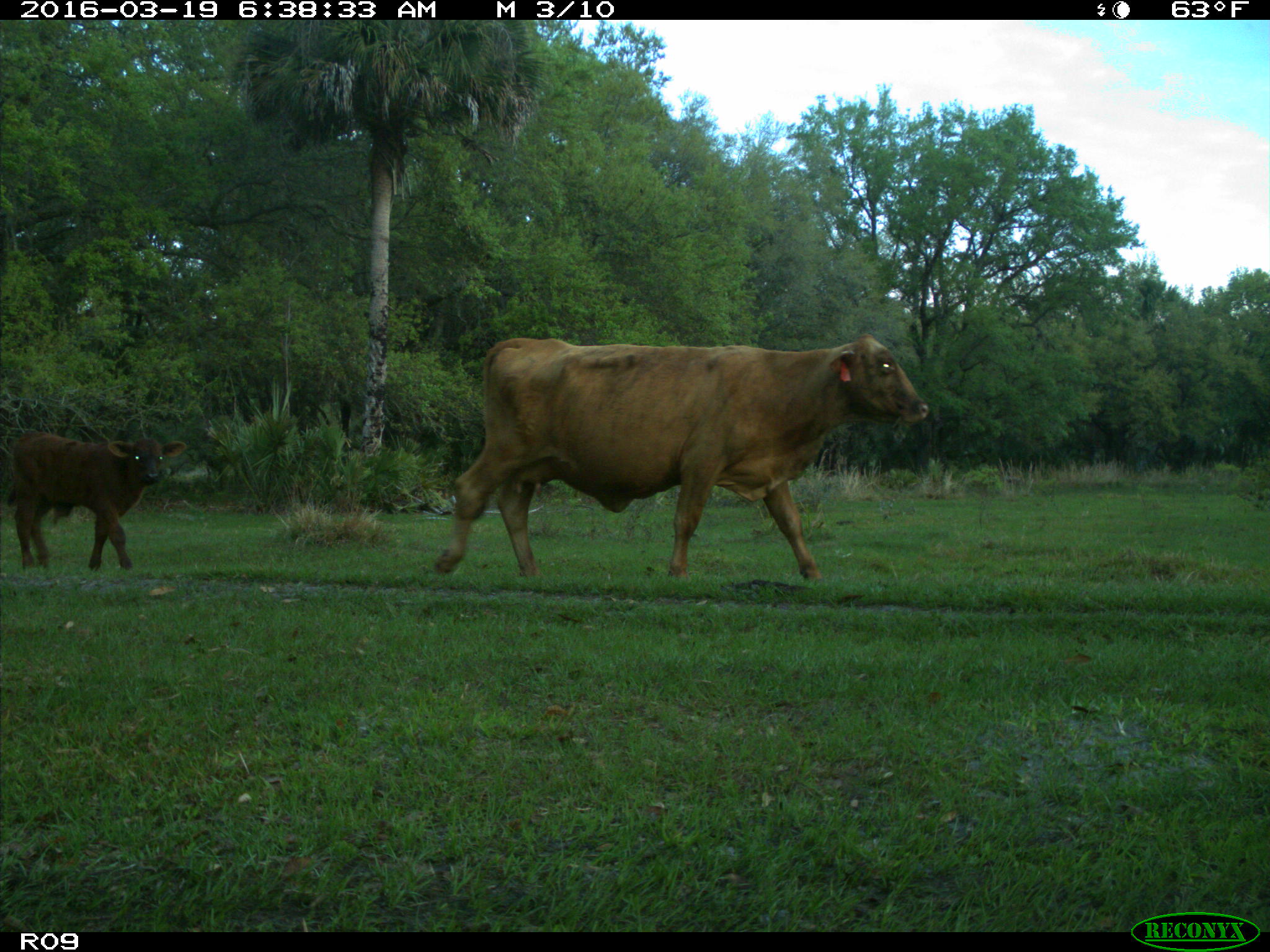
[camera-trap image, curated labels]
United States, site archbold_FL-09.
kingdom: Animalia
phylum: Chordata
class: Mammalia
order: Artiodactyla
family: Bovidae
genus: Bos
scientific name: Bos taurus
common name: domestic cow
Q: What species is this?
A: Bos taurus (domestic cow).